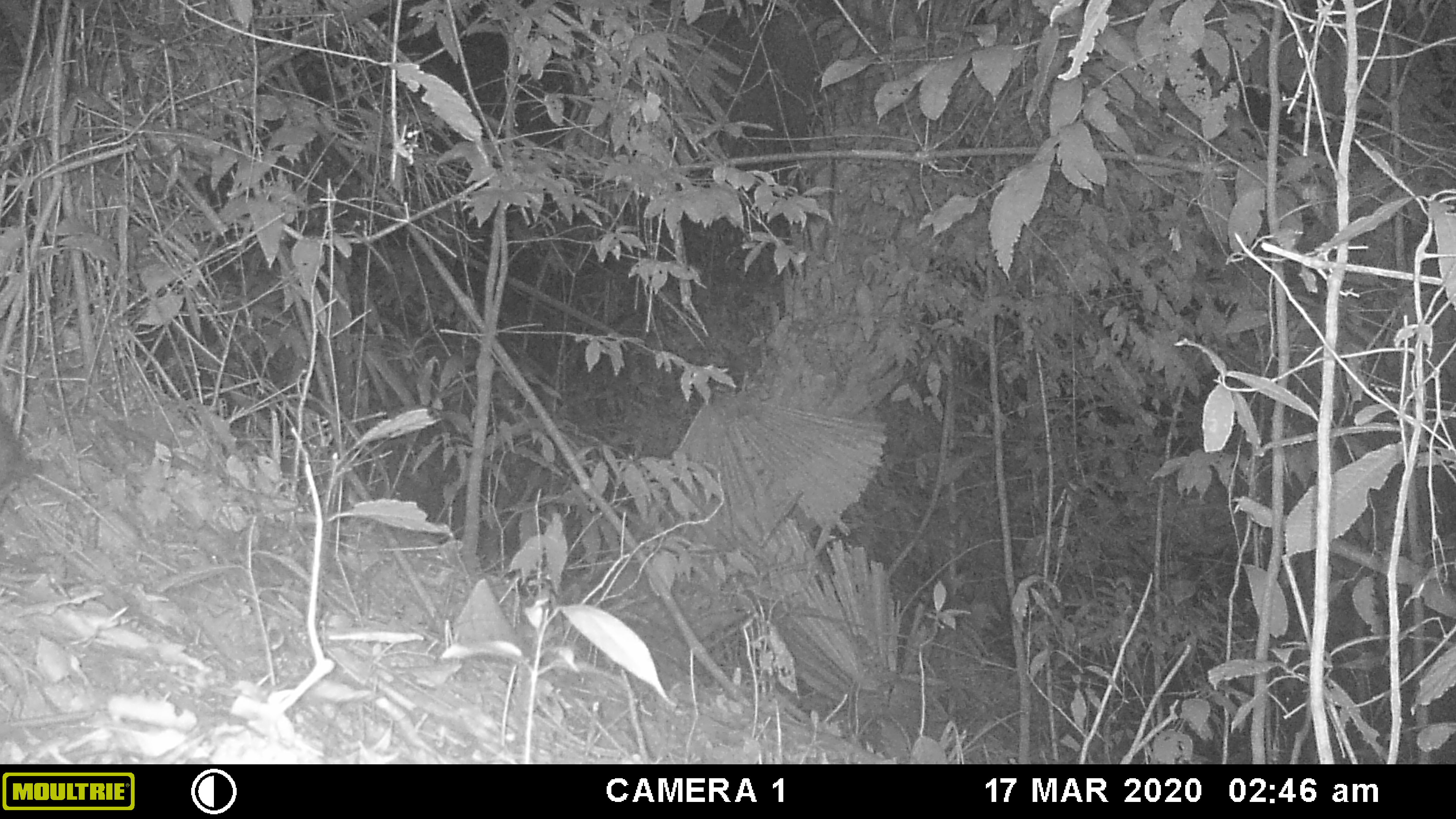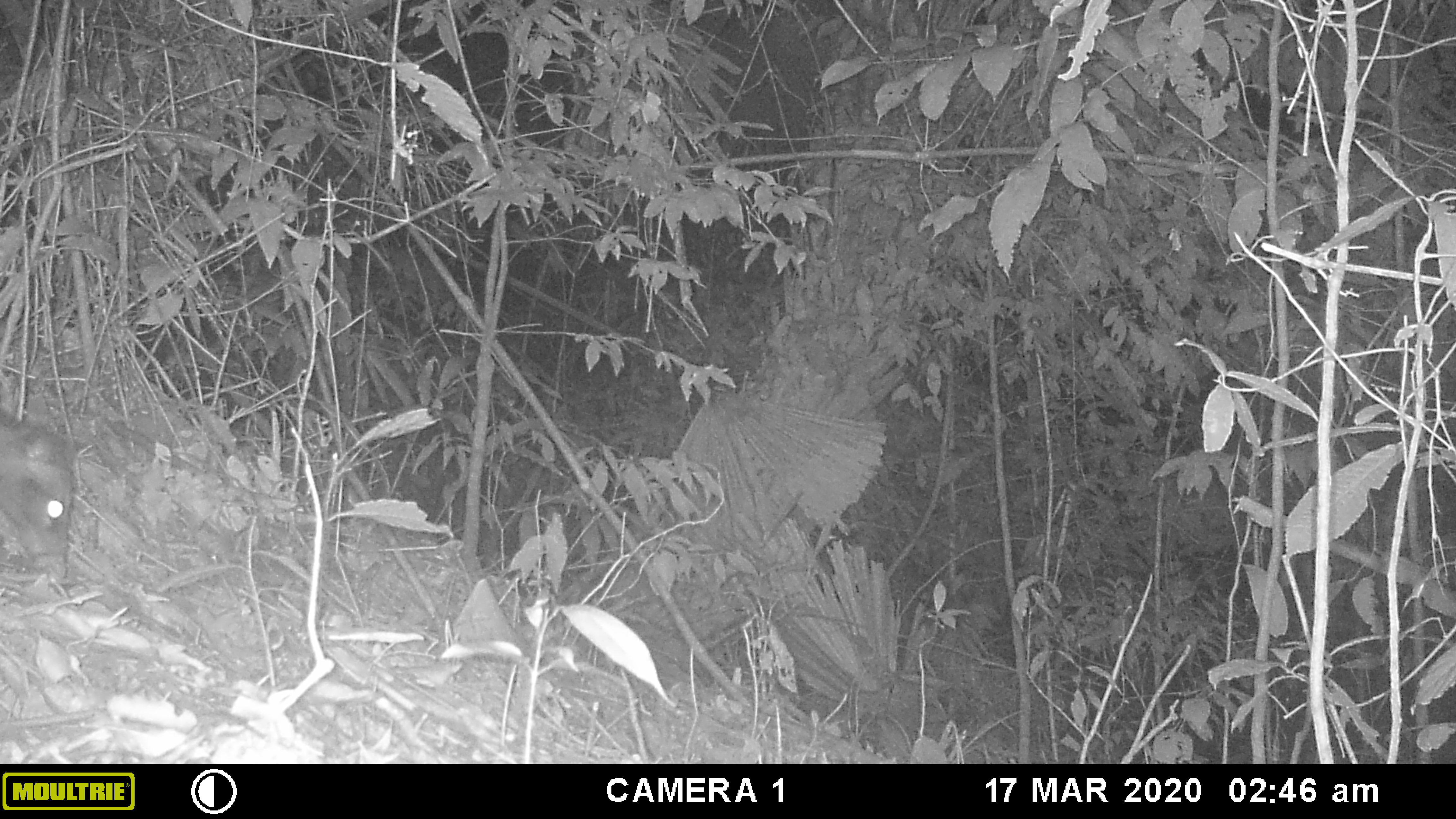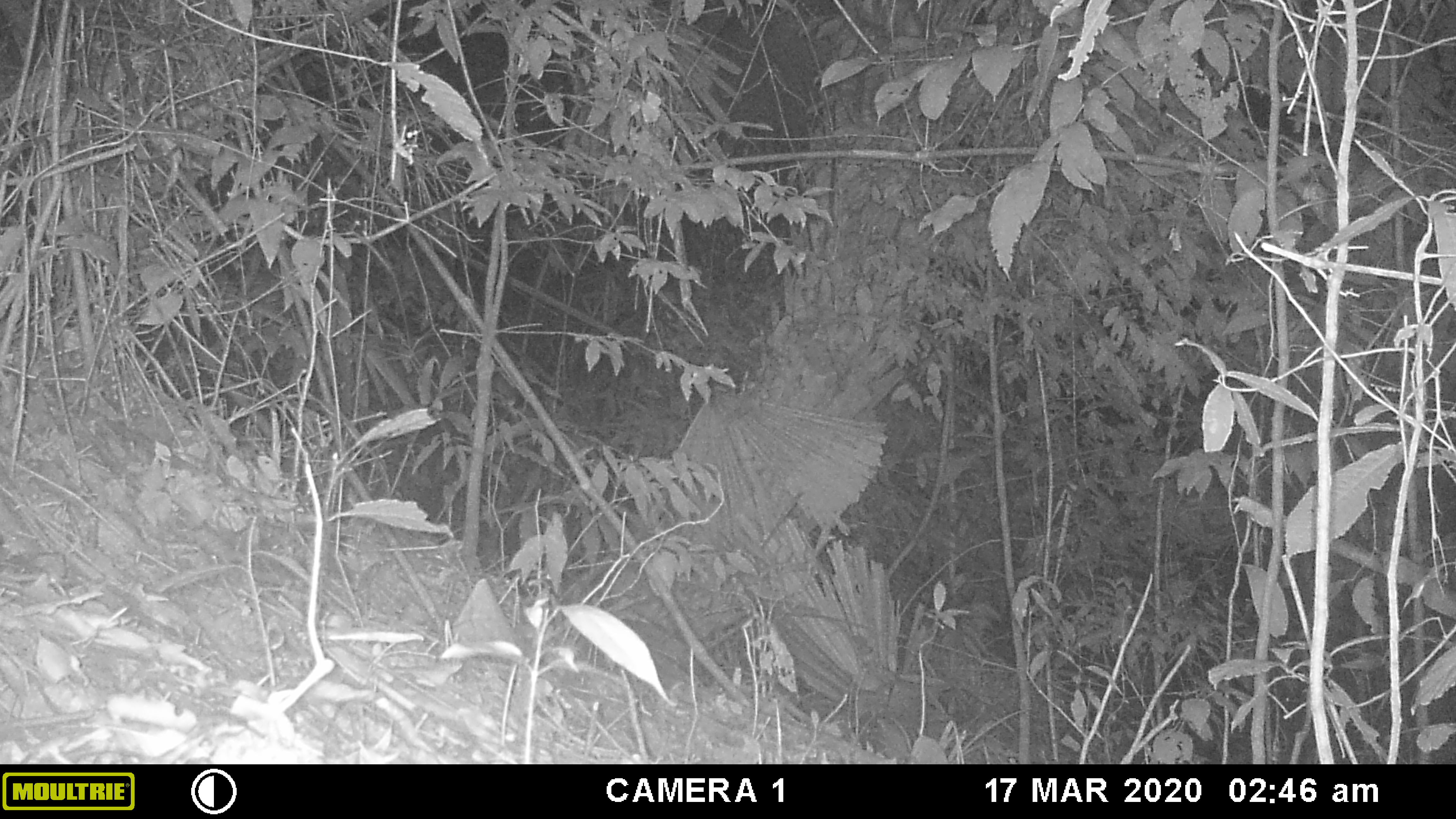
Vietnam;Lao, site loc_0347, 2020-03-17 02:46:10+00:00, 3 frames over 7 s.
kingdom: Animalia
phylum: Chordata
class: Mammalia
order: Carnivora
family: Viverridae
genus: Paradoxurus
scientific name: Paradoxurus hermaphroditus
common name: common palm civet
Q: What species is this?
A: Common palm civet (Paradoxurus hermaphroditus).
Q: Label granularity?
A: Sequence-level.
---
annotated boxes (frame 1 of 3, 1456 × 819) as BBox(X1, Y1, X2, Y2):
common palm civet: BBox(0, 410, 42, 500)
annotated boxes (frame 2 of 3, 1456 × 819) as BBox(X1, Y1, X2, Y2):
common palm civet: BBox(0, 399, 80, 585)